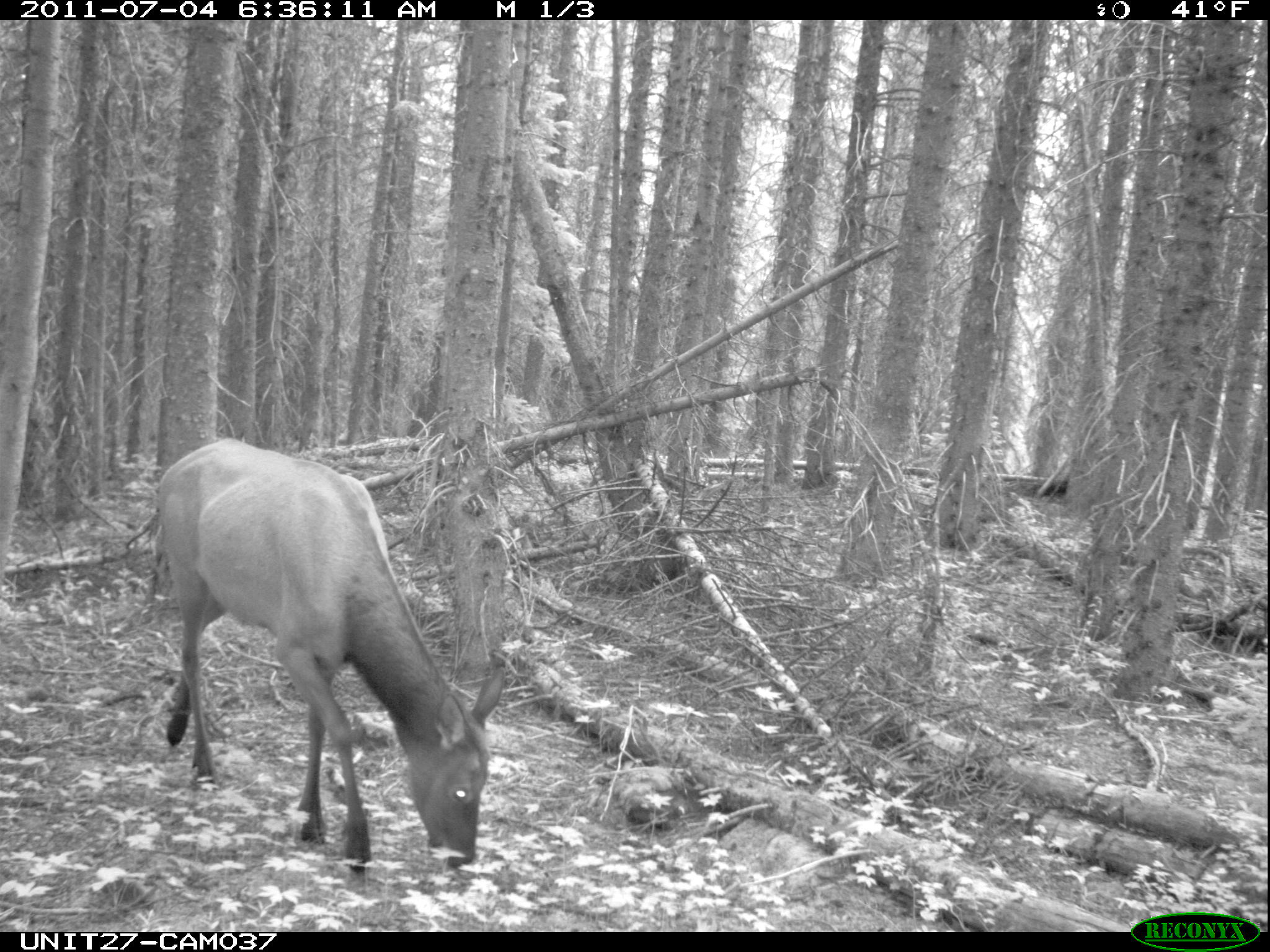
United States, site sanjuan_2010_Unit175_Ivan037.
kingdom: Animalia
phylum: Chordata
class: Mammalia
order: Artiodactyla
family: Cervidae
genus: Cervus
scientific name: Cervus elaphus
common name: red deer